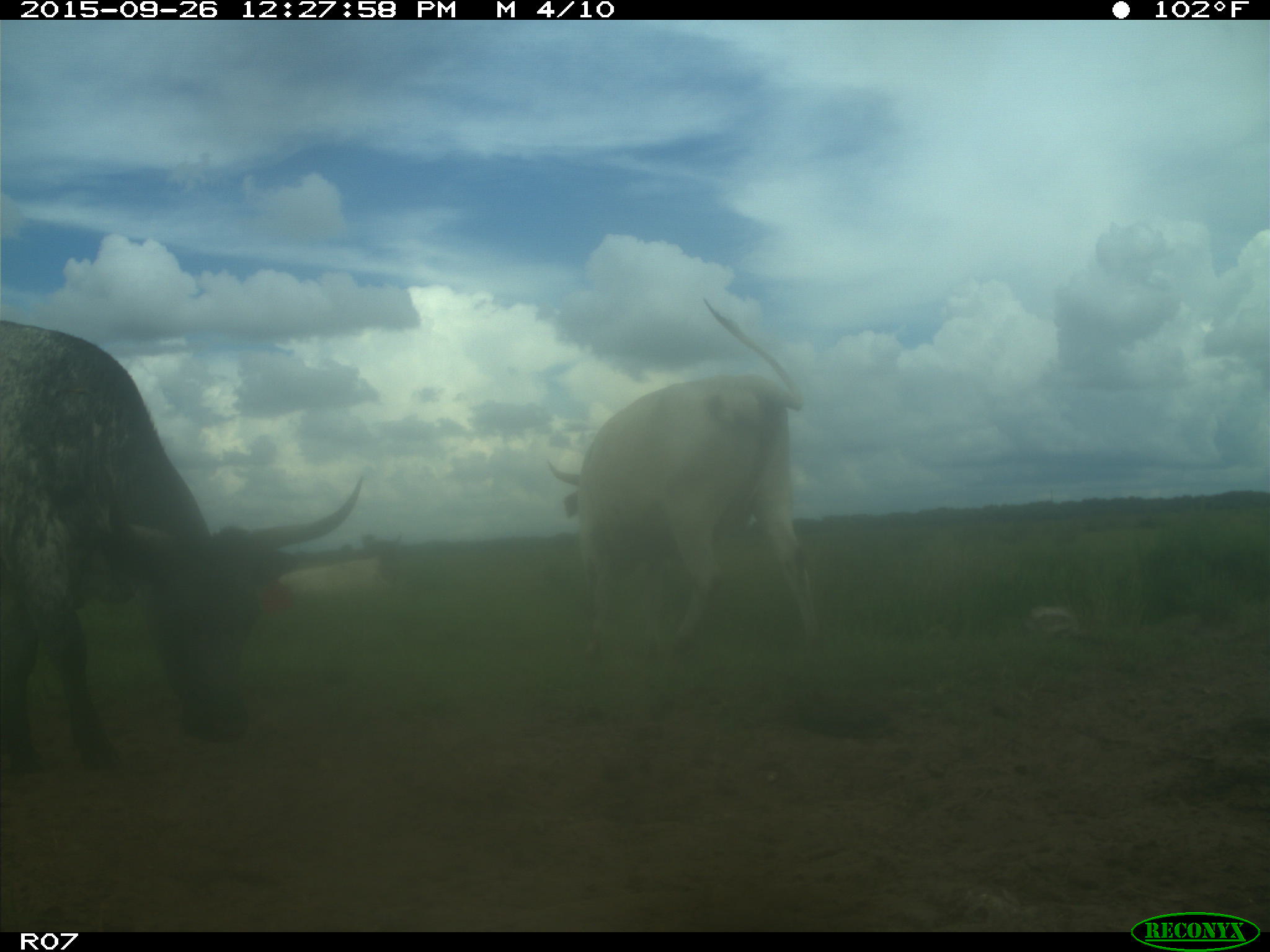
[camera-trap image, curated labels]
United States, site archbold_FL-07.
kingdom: Animalia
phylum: Chordata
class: Mammalia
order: Artiodactyla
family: Bovidae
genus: Bos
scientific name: Bos taurus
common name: domestic cow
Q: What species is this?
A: Bos taurus (domestic cow).